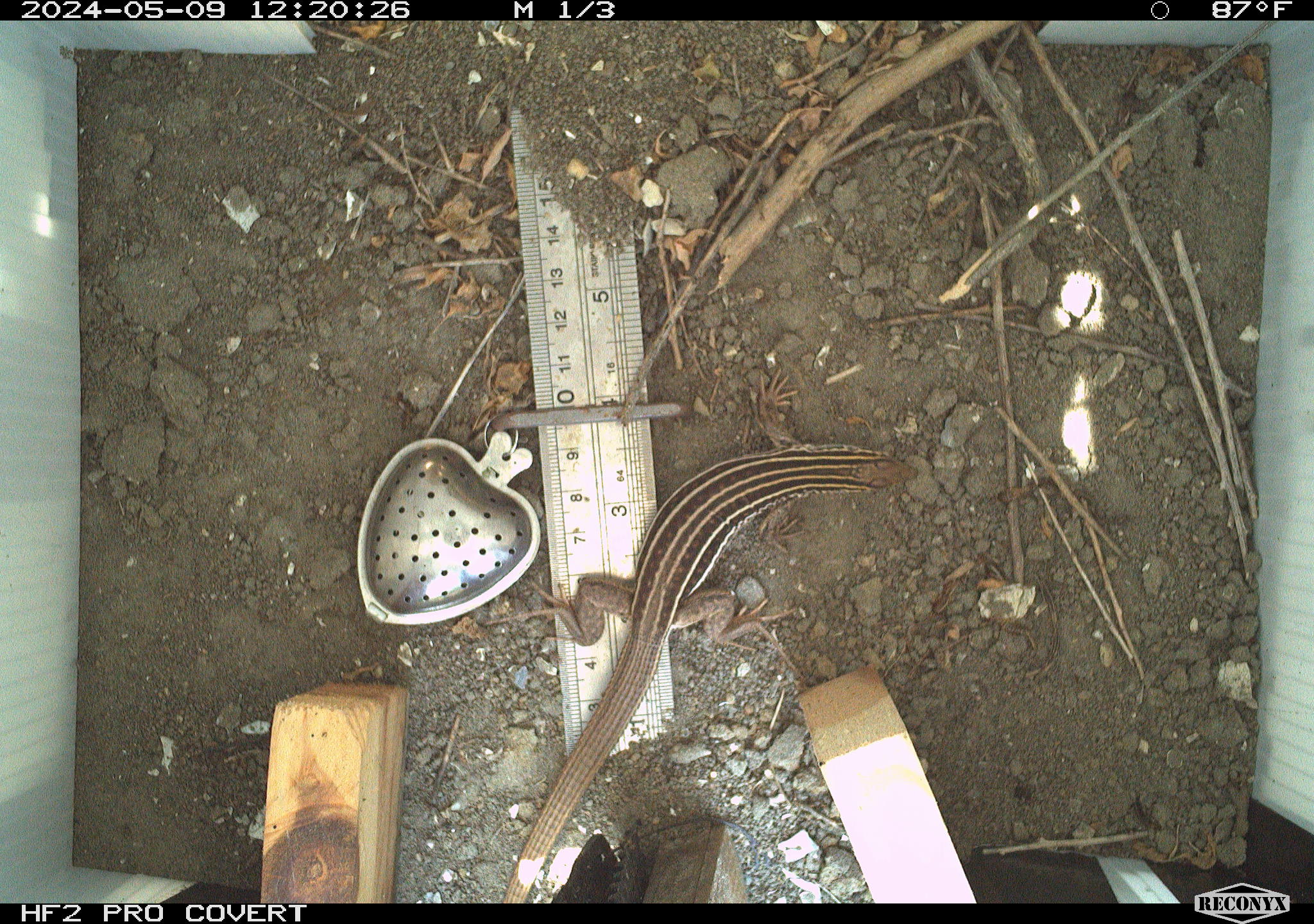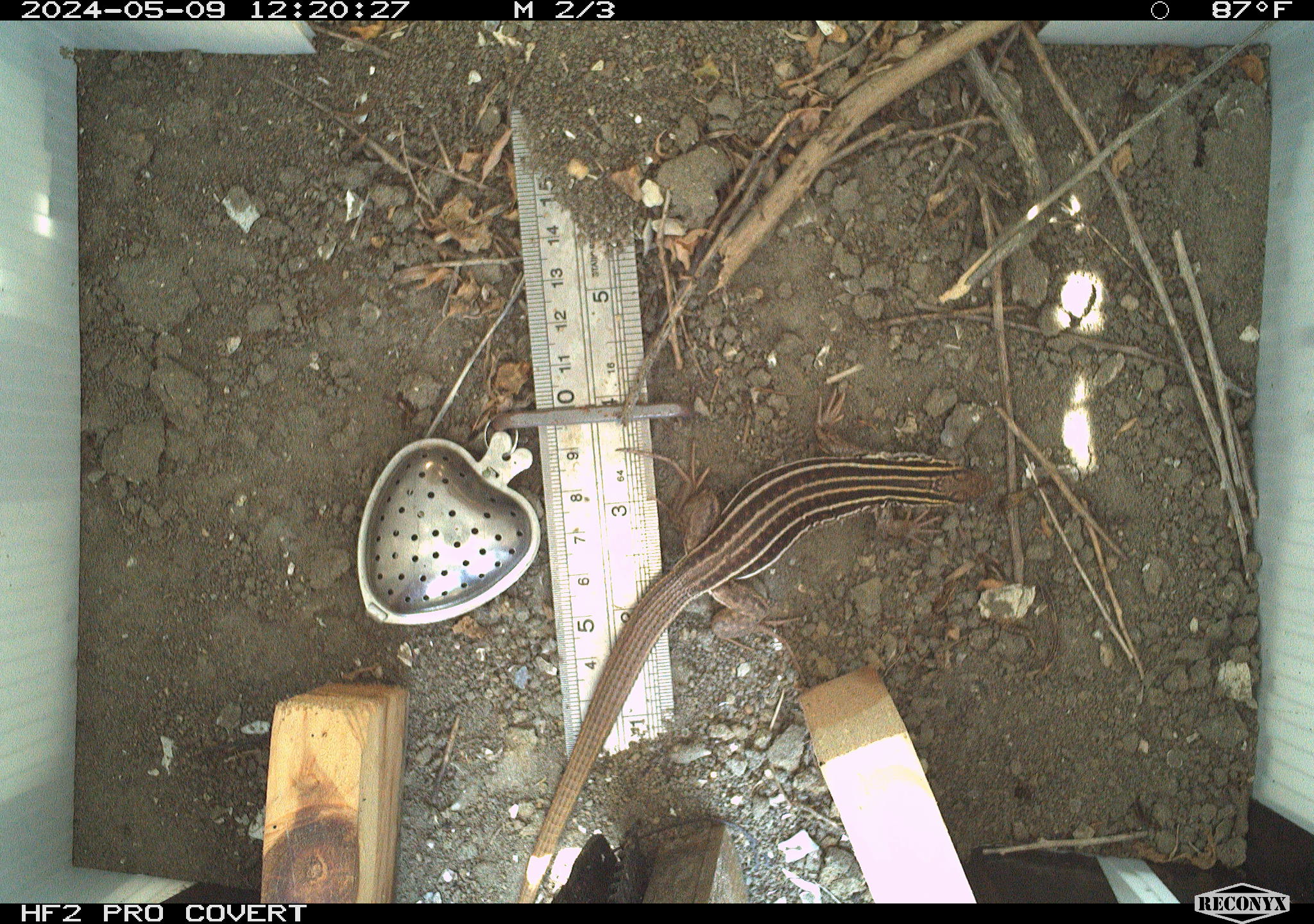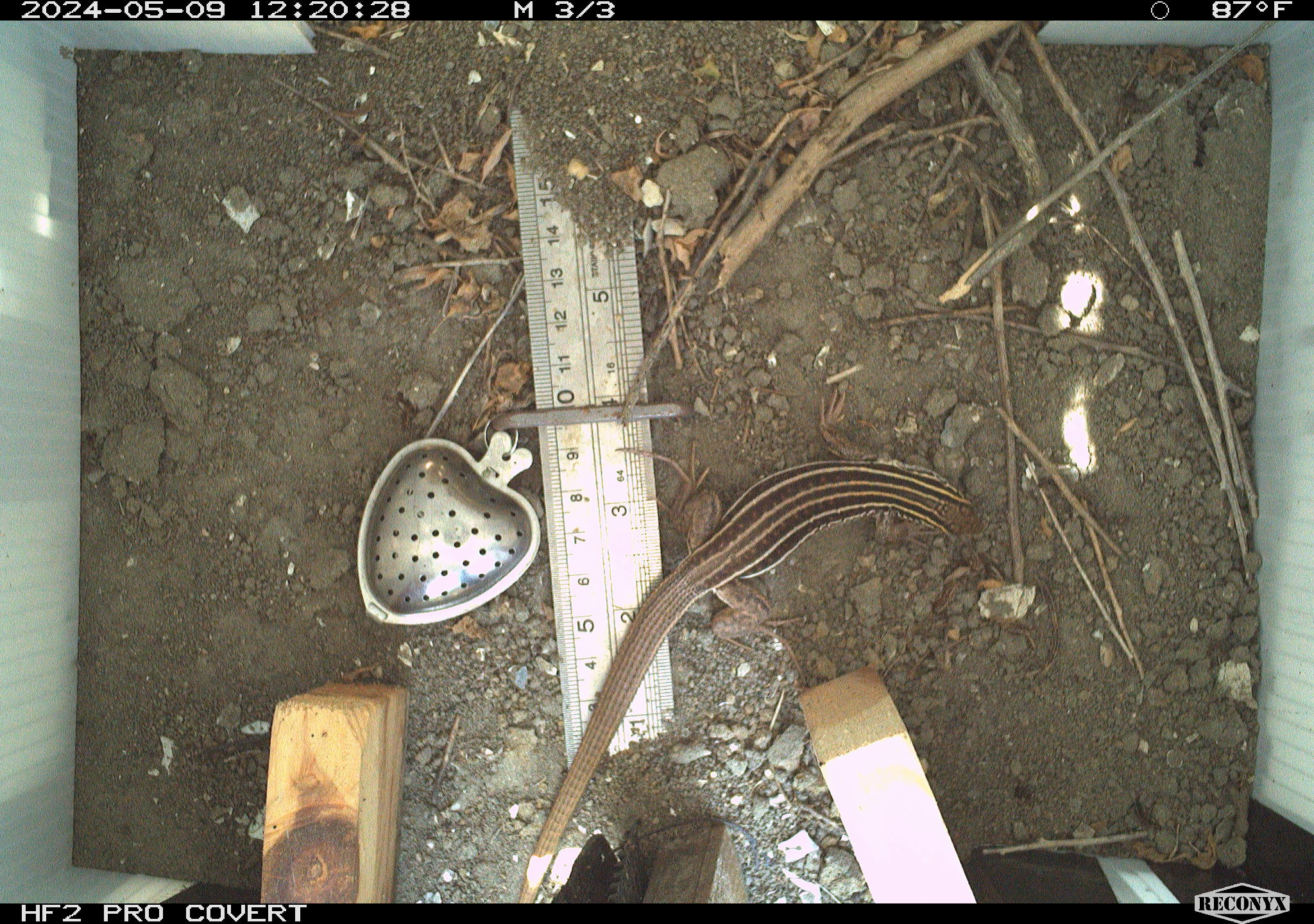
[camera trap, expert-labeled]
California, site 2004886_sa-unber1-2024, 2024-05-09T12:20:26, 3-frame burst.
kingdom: Animalia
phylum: Chordata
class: Reptilia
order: Squamata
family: Teiidae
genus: Aspidoscelis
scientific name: Aspidoscelis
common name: whiptail lizards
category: aspidoscelis species